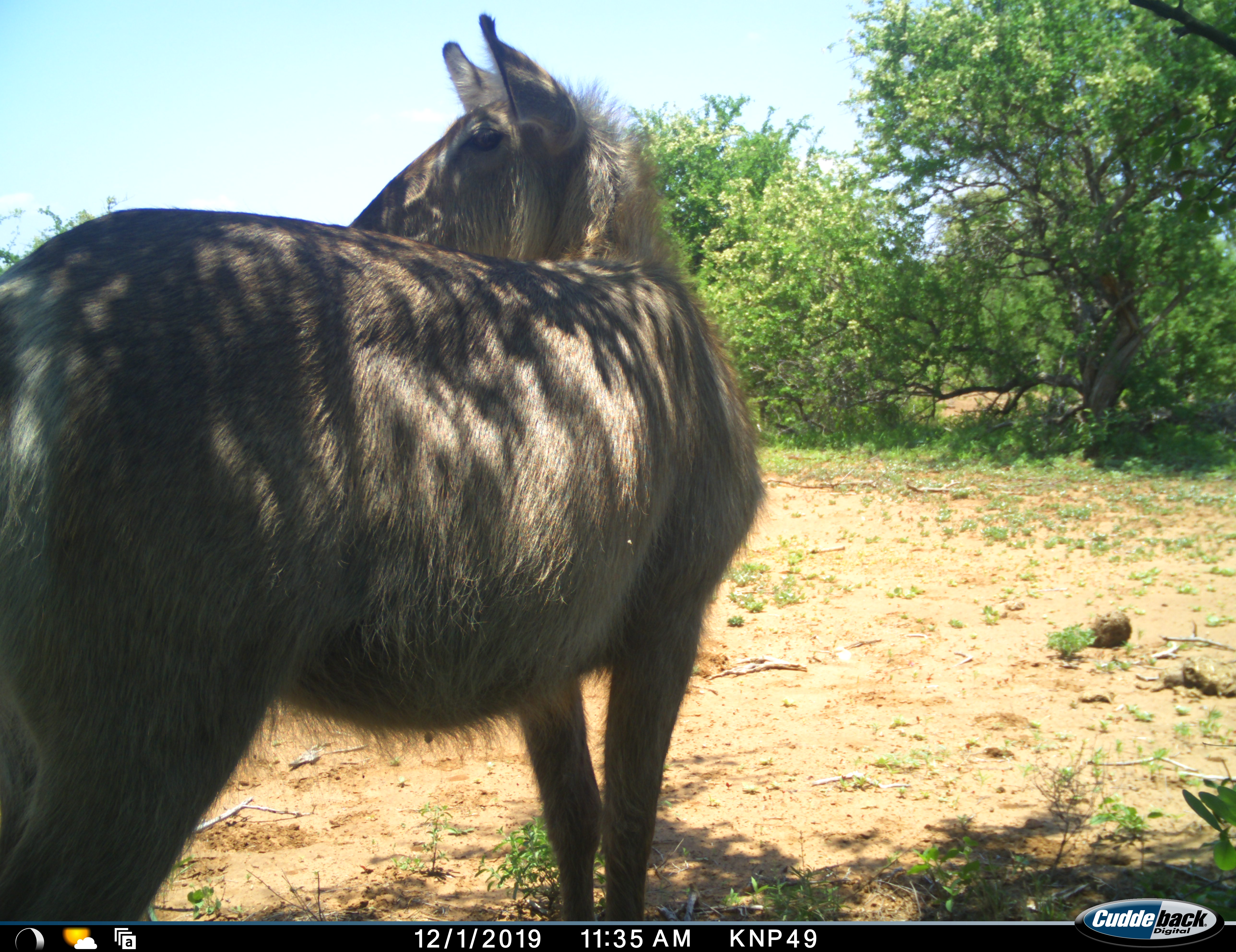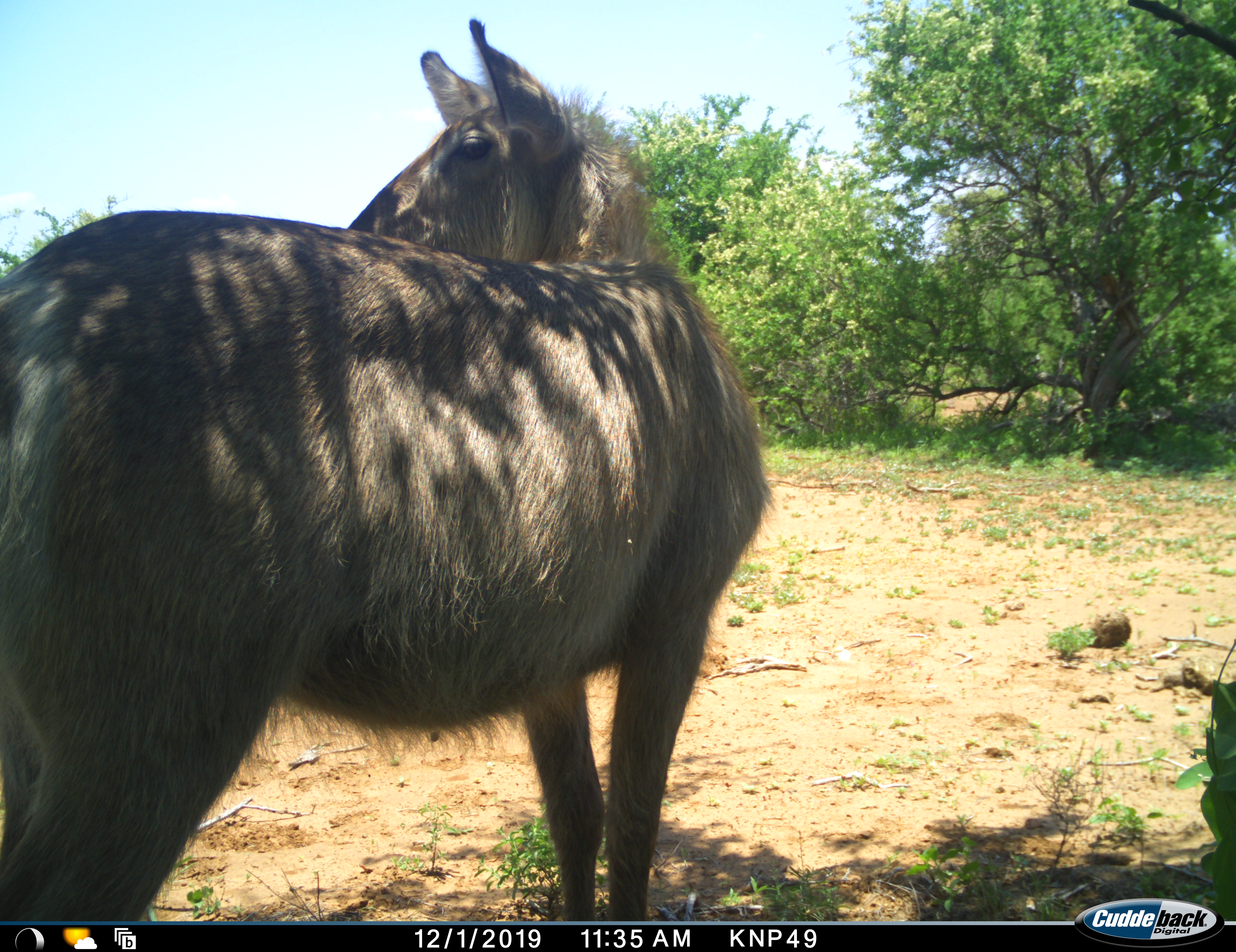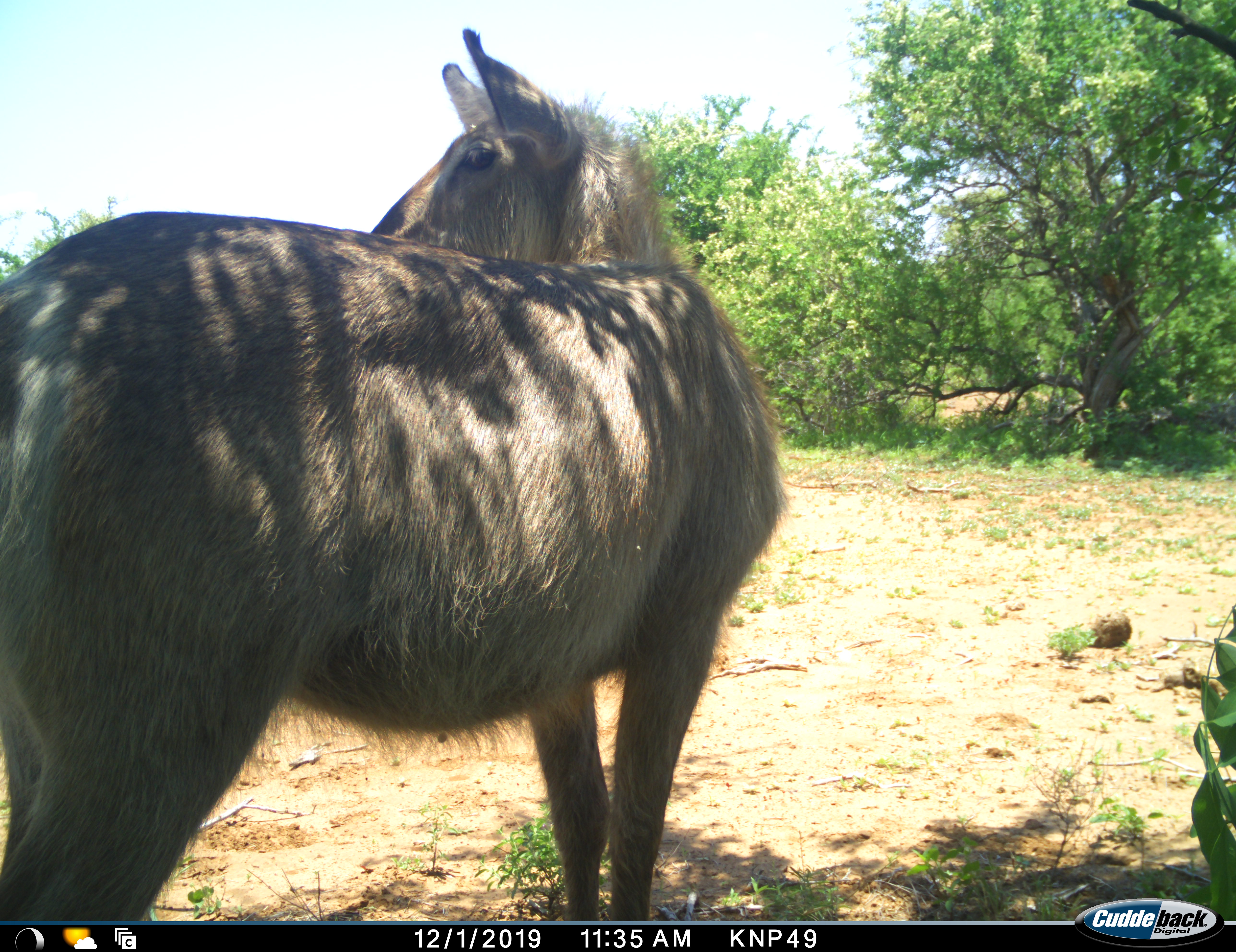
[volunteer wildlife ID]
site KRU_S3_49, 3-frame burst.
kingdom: Animalia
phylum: Chordata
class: Mammalia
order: Artiodactyla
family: Bovidae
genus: Kobus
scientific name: Kobus ellipsiprymnus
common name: waterbuck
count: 1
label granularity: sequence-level